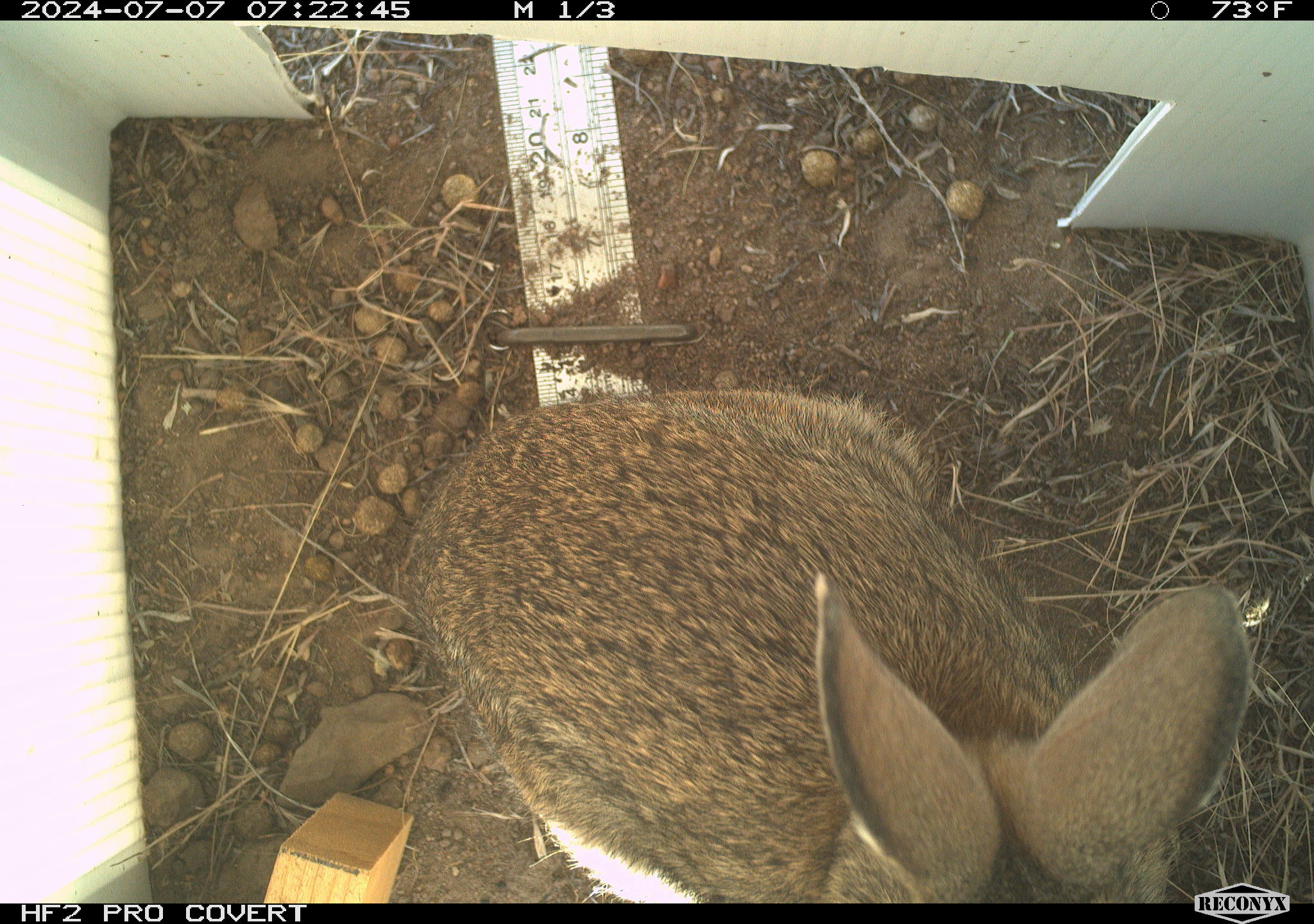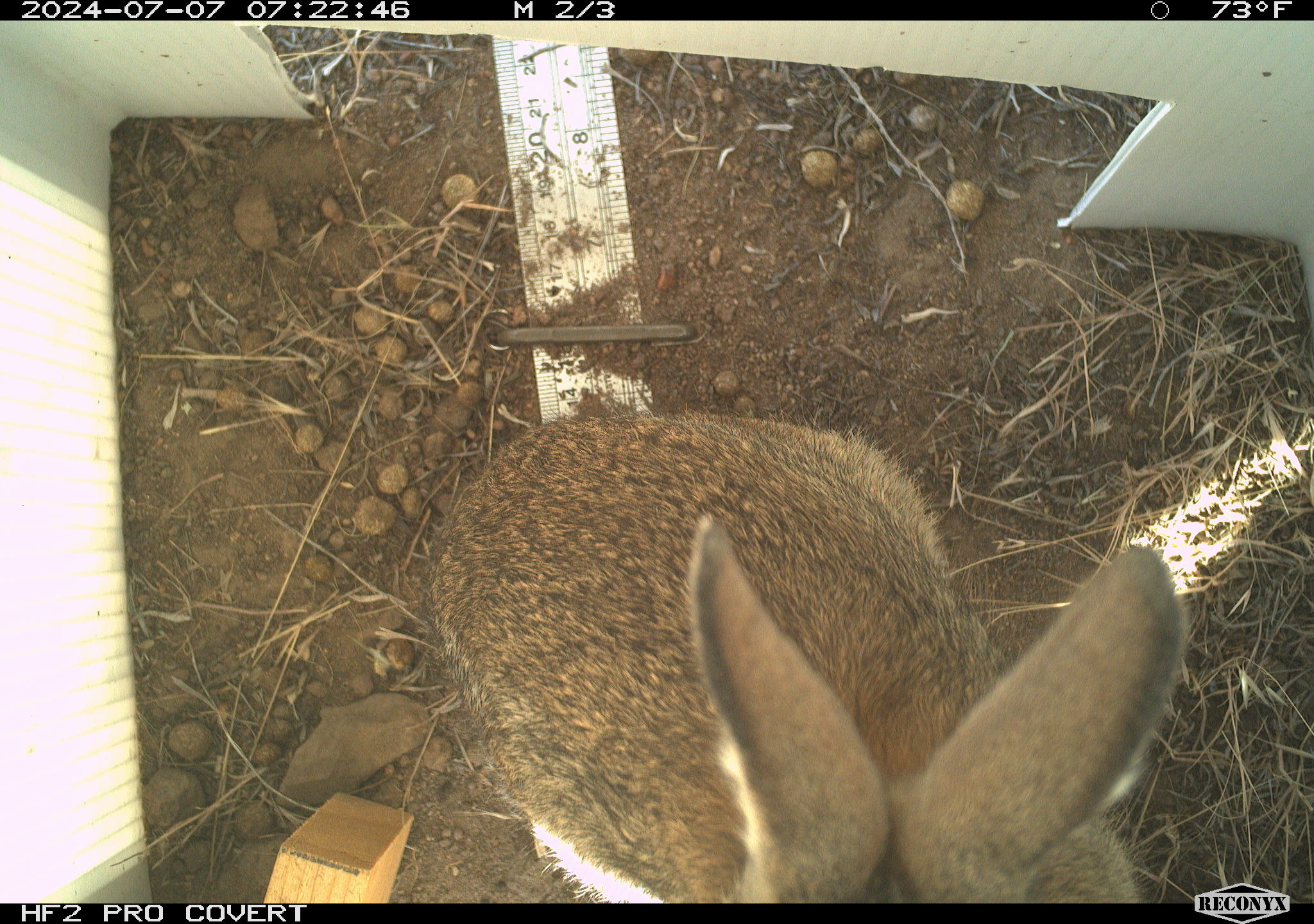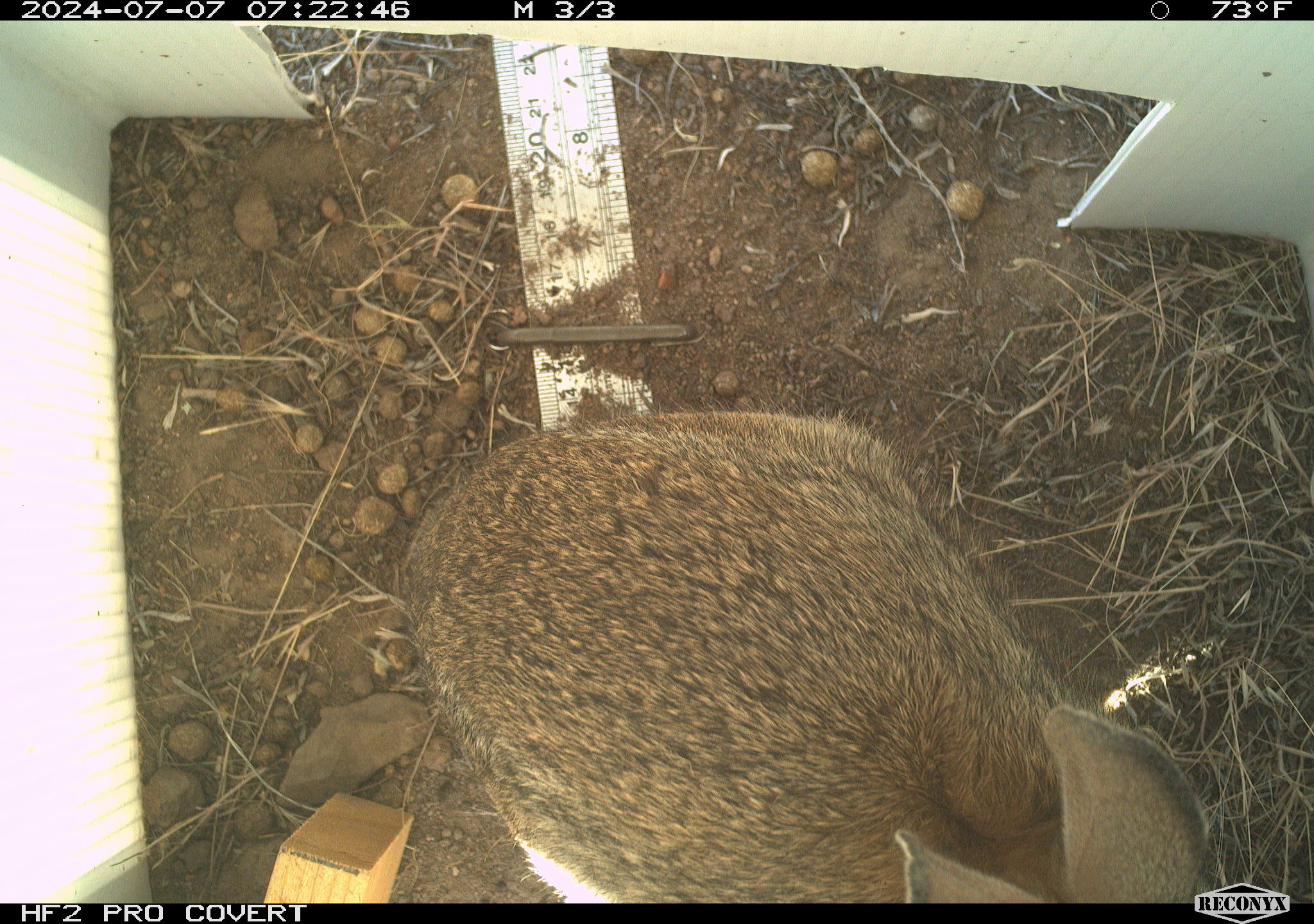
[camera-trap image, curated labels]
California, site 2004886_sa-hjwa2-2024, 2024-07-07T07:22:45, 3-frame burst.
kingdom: Animalia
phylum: Chordata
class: Mammalia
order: Lagomorpha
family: Leporidae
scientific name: Leporidae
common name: rabbit or hare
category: rabbit and hare family